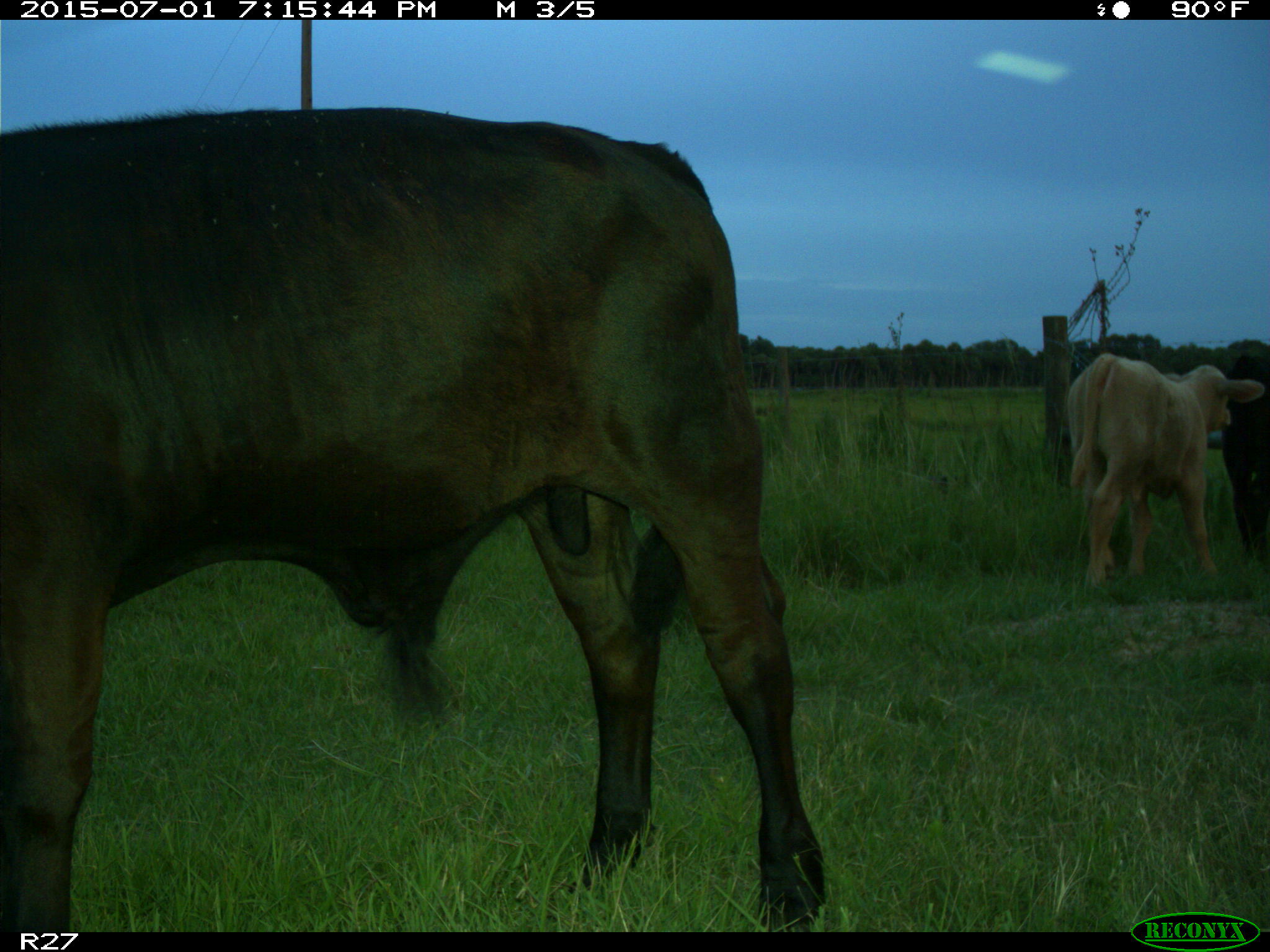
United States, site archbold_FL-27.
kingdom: Animalia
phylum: Chordata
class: Mammalia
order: Artiodactyla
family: Bovidae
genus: Bos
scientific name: Bos taurus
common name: domestic cow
Bos taurus (domestic cow).